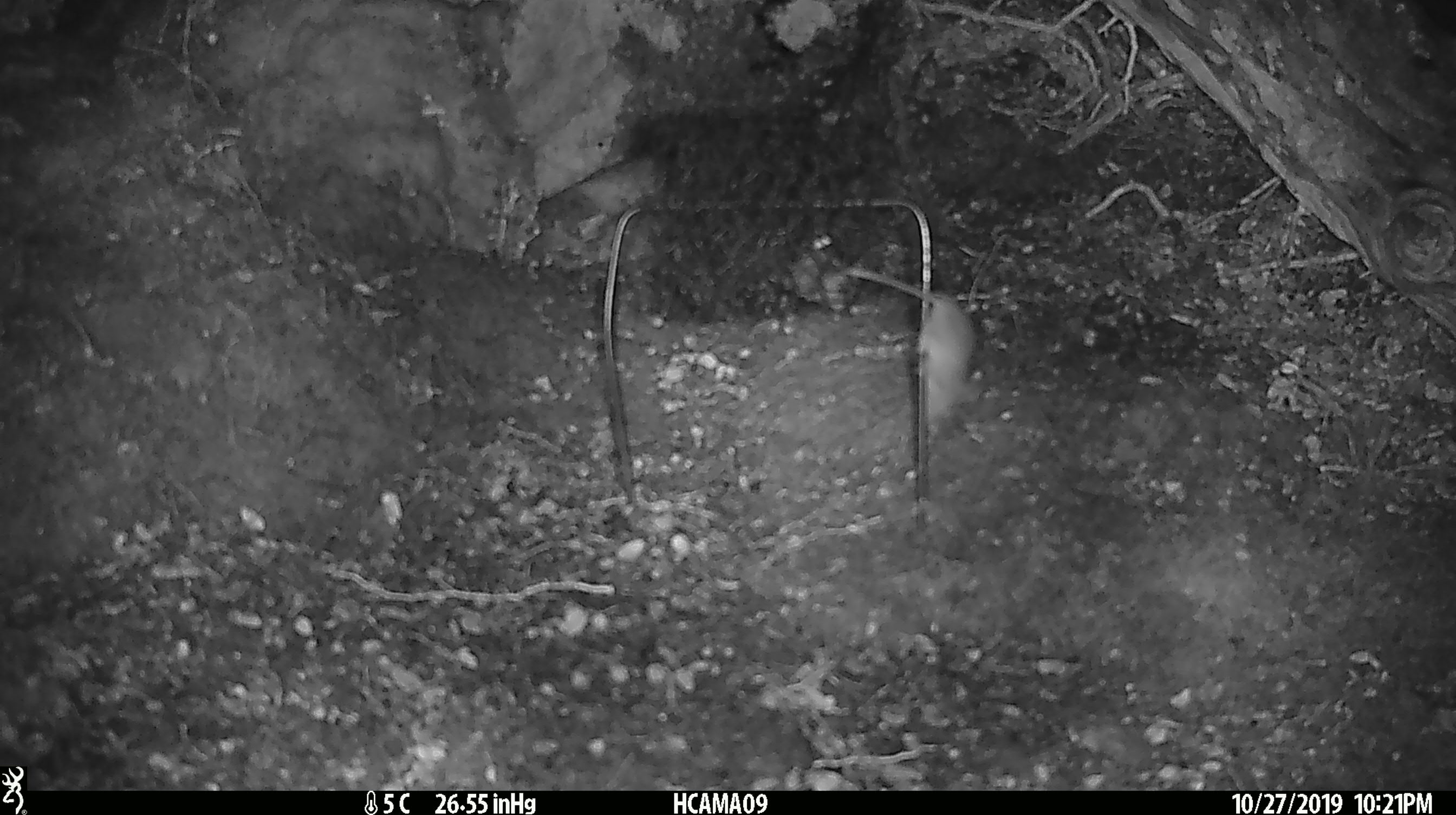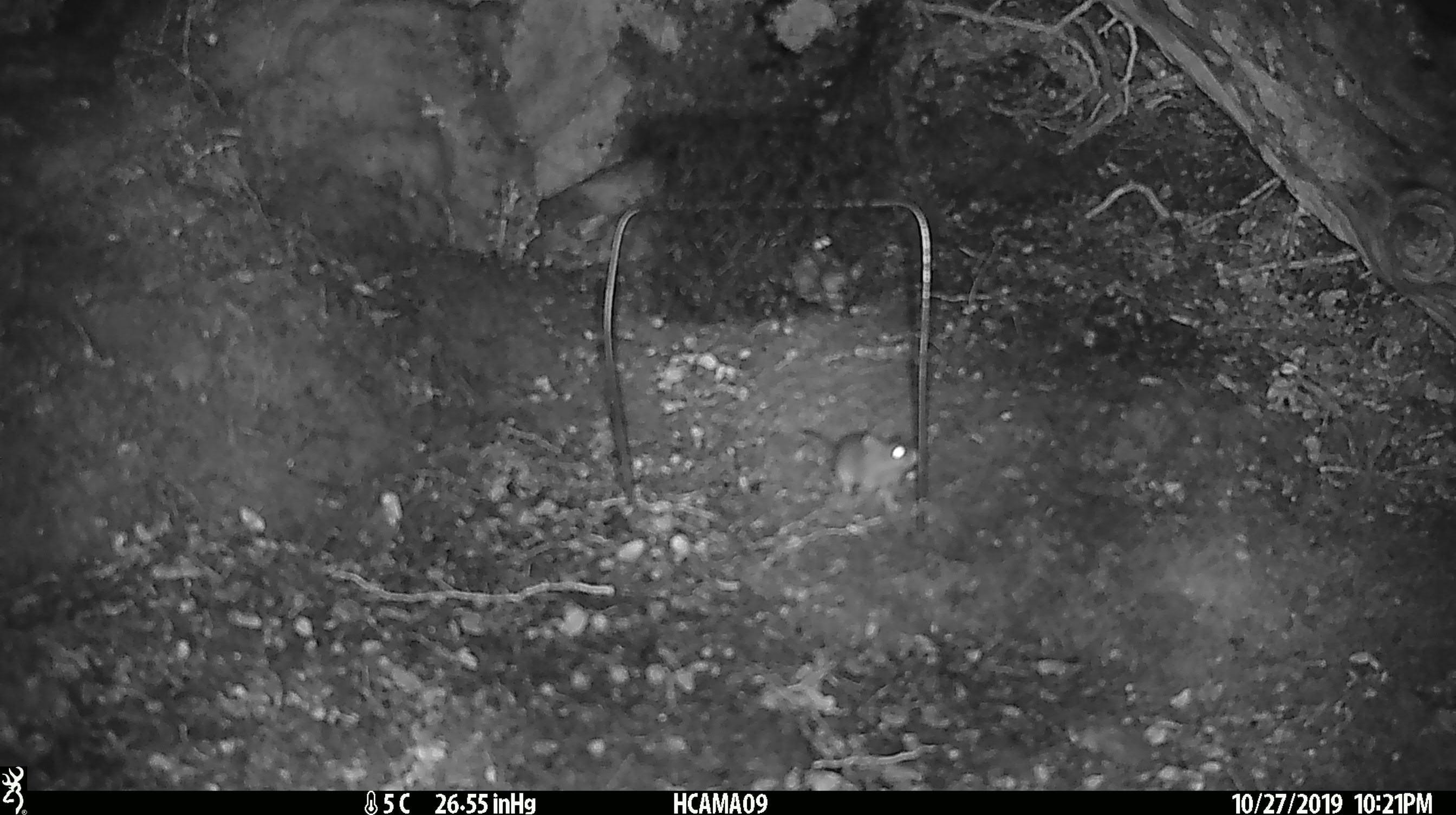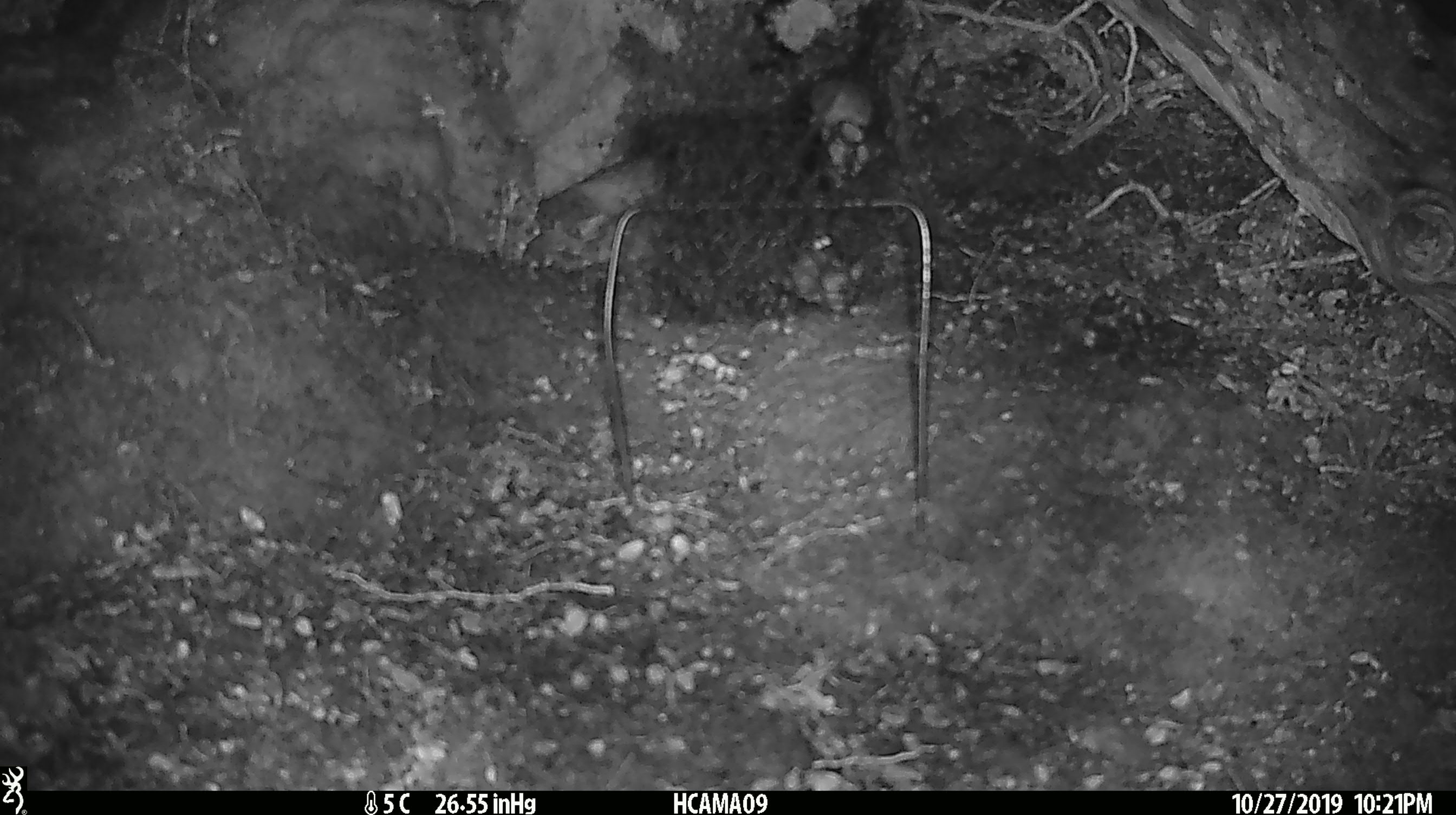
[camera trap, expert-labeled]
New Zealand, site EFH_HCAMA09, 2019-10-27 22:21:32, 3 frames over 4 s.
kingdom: Animalia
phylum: Chordata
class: Mammalia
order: Rodentia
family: Muridae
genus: Mus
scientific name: Mus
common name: mouse